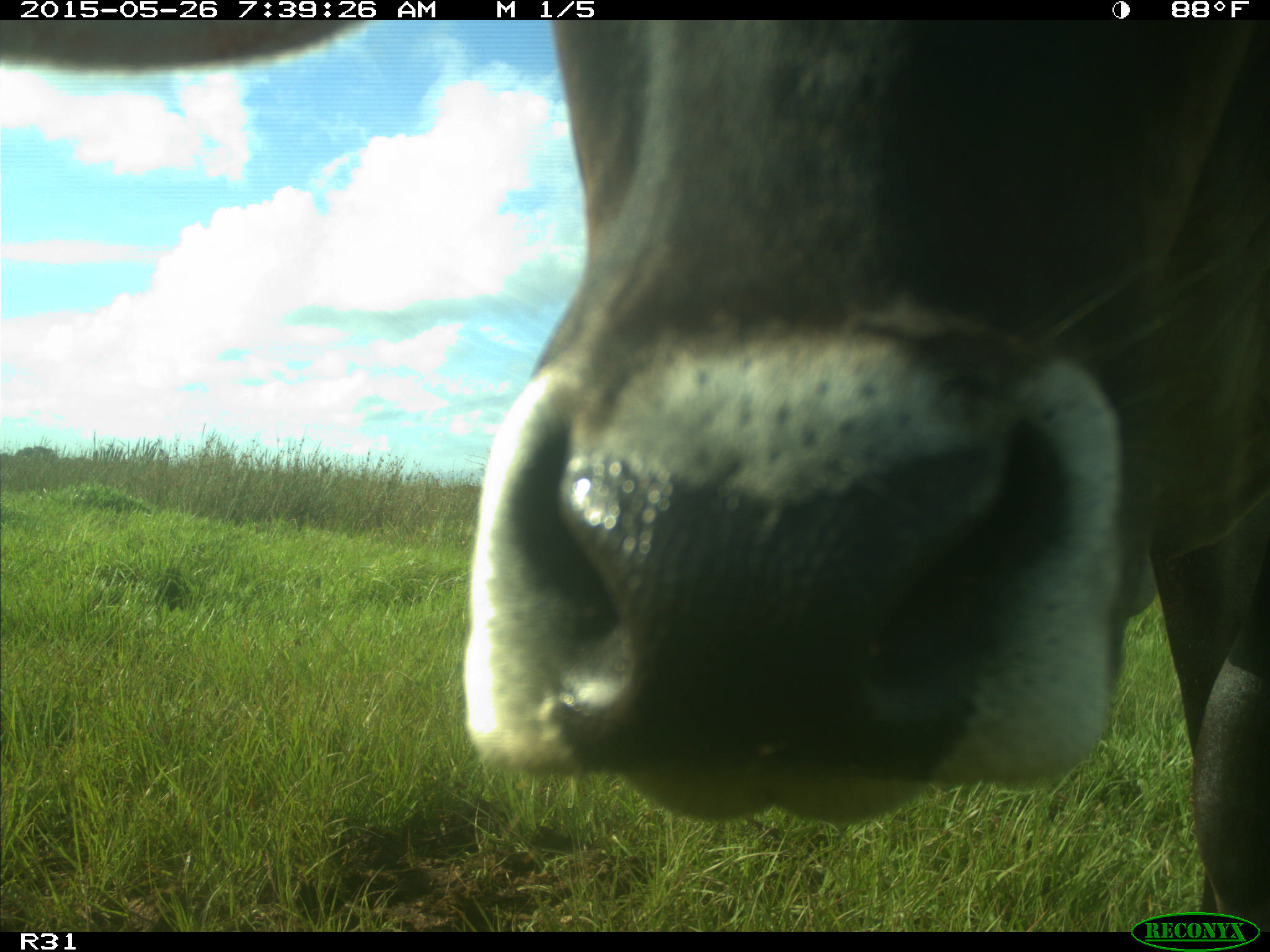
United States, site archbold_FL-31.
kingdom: Animalia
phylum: Chordata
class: Mammalia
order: Artiodactyla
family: Bovidae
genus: Bos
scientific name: Bos taurus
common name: domestic cow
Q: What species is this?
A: Bos taurus (domestic cow).